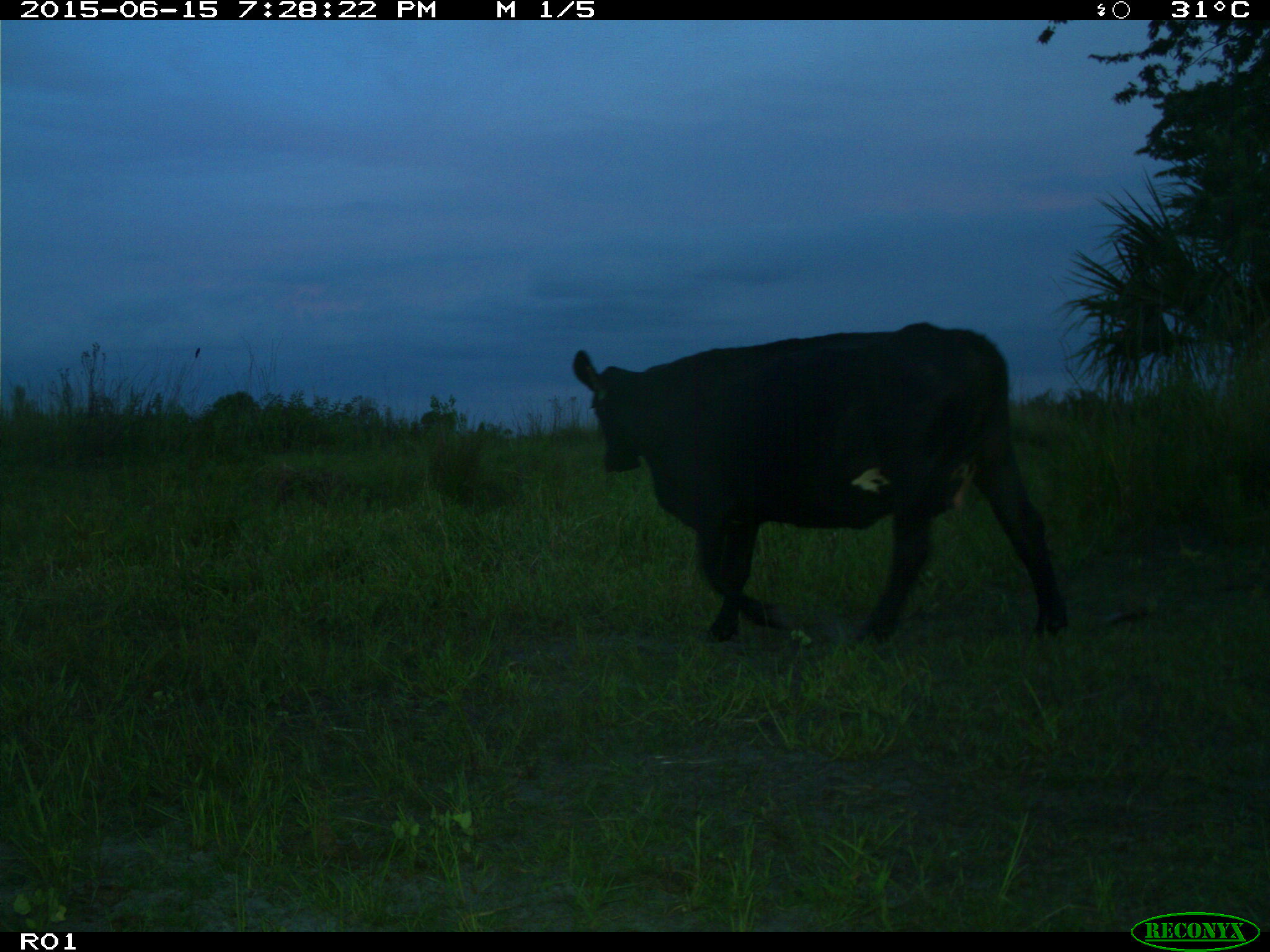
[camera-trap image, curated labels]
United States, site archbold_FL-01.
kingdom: Animalia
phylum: Chordata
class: Mammalia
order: Artiodactyla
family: Bovidae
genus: Bos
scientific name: Bos taurus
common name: domestic cow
Bos taurus (domestic cow).